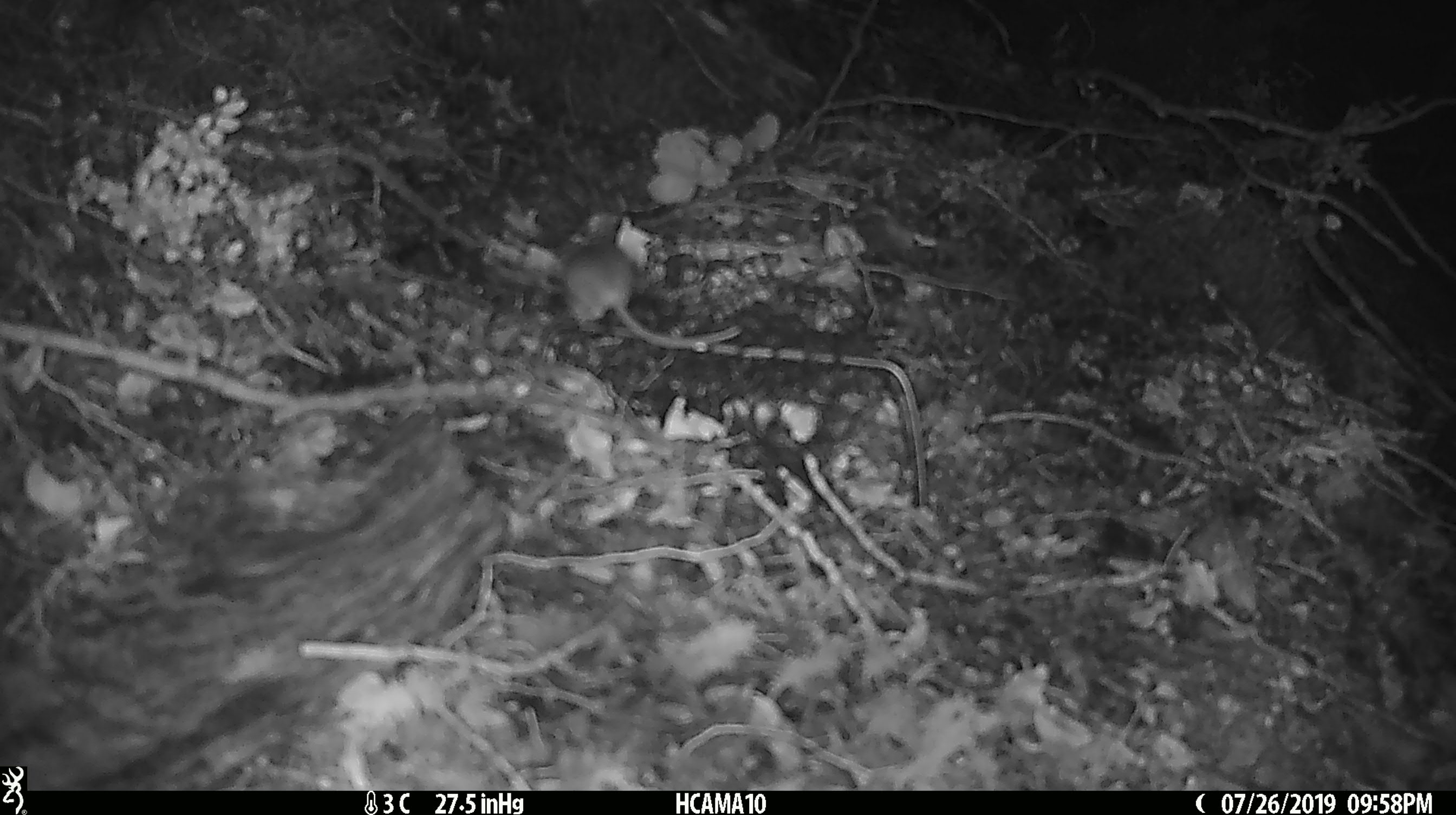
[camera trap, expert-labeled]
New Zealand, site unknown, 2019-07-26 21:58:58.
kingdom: Animalia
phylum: Chordata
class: Mammalia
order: Rodentia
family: Muridae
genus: Mus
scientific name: Mus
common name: mouse